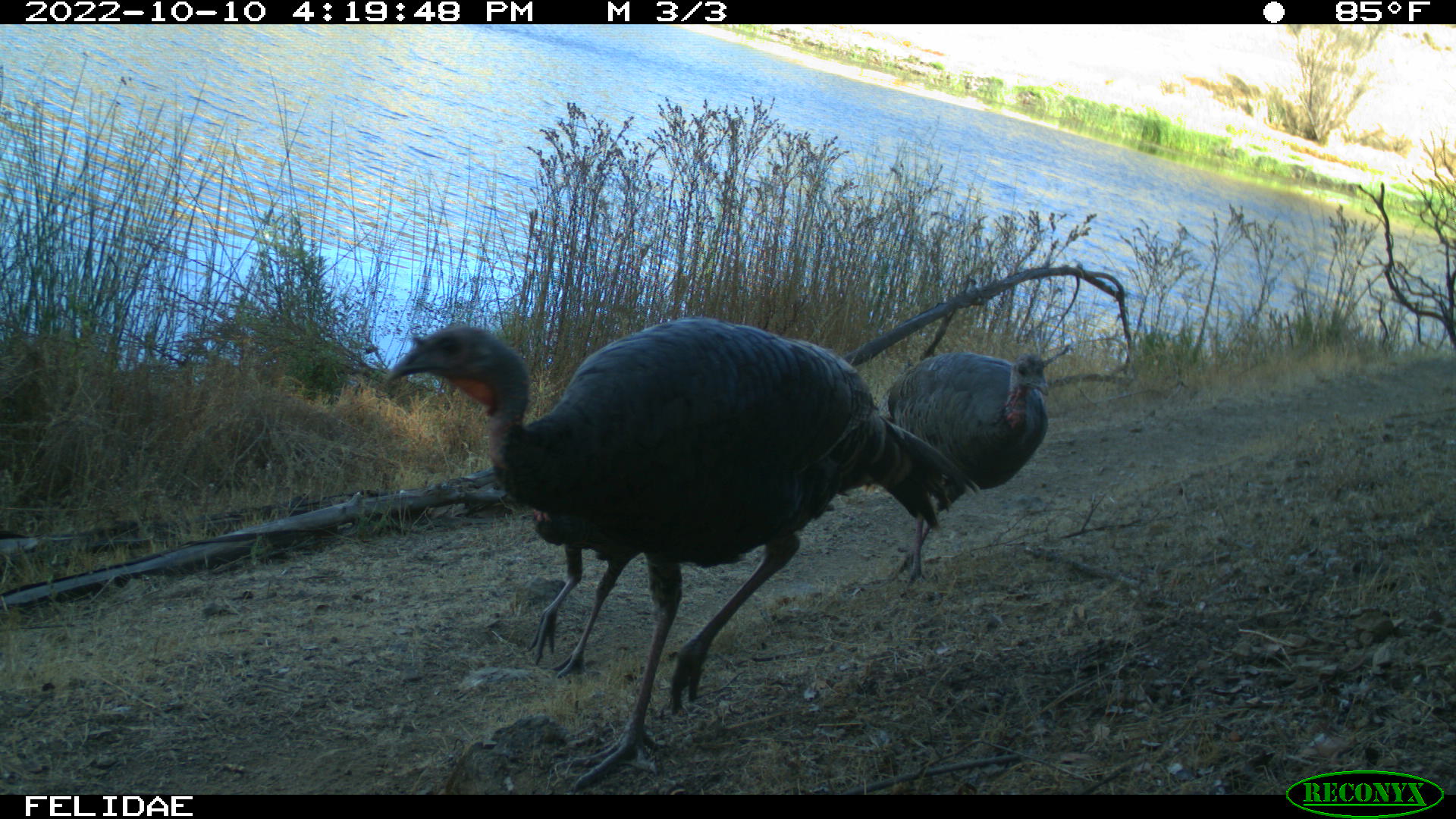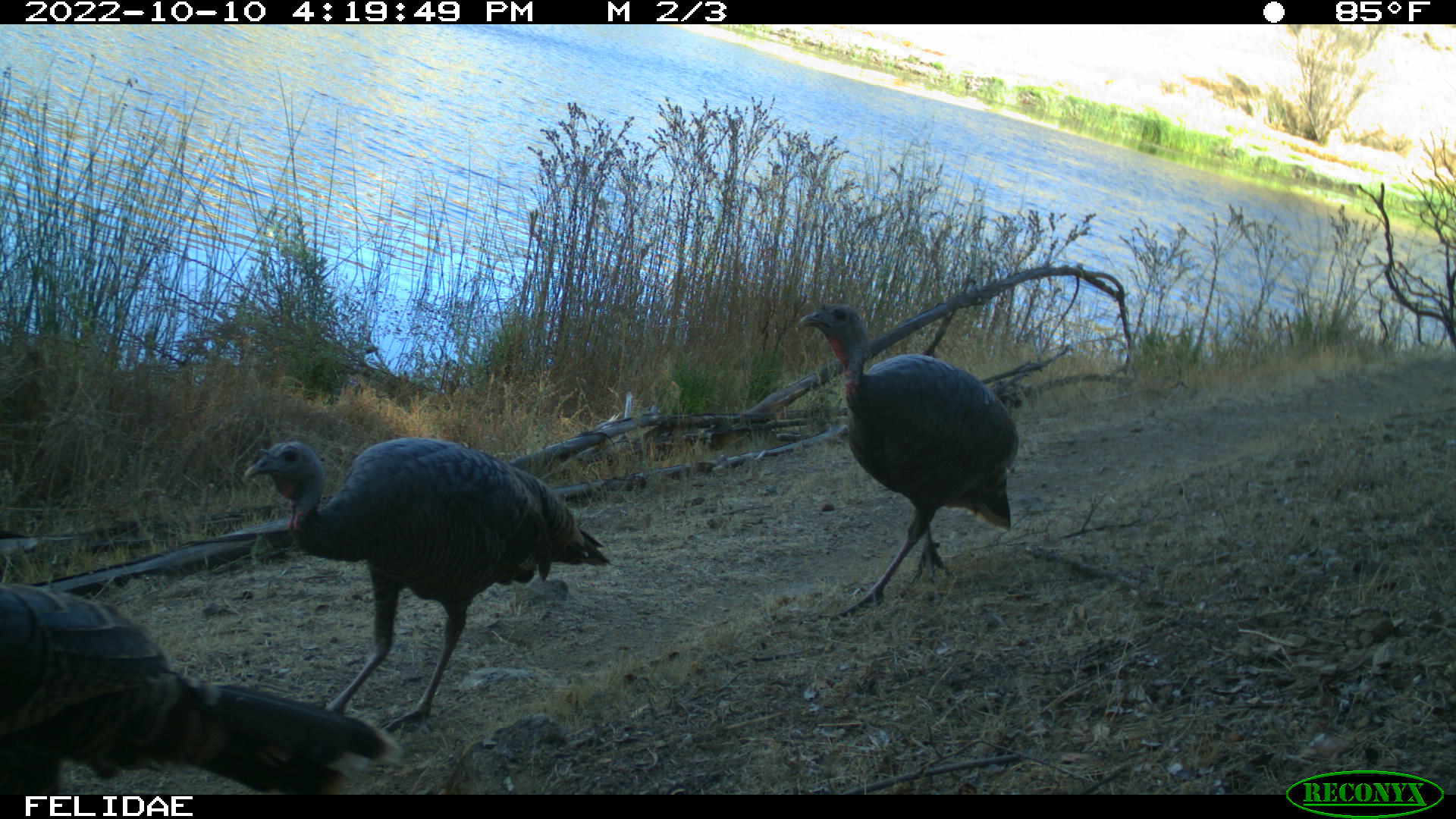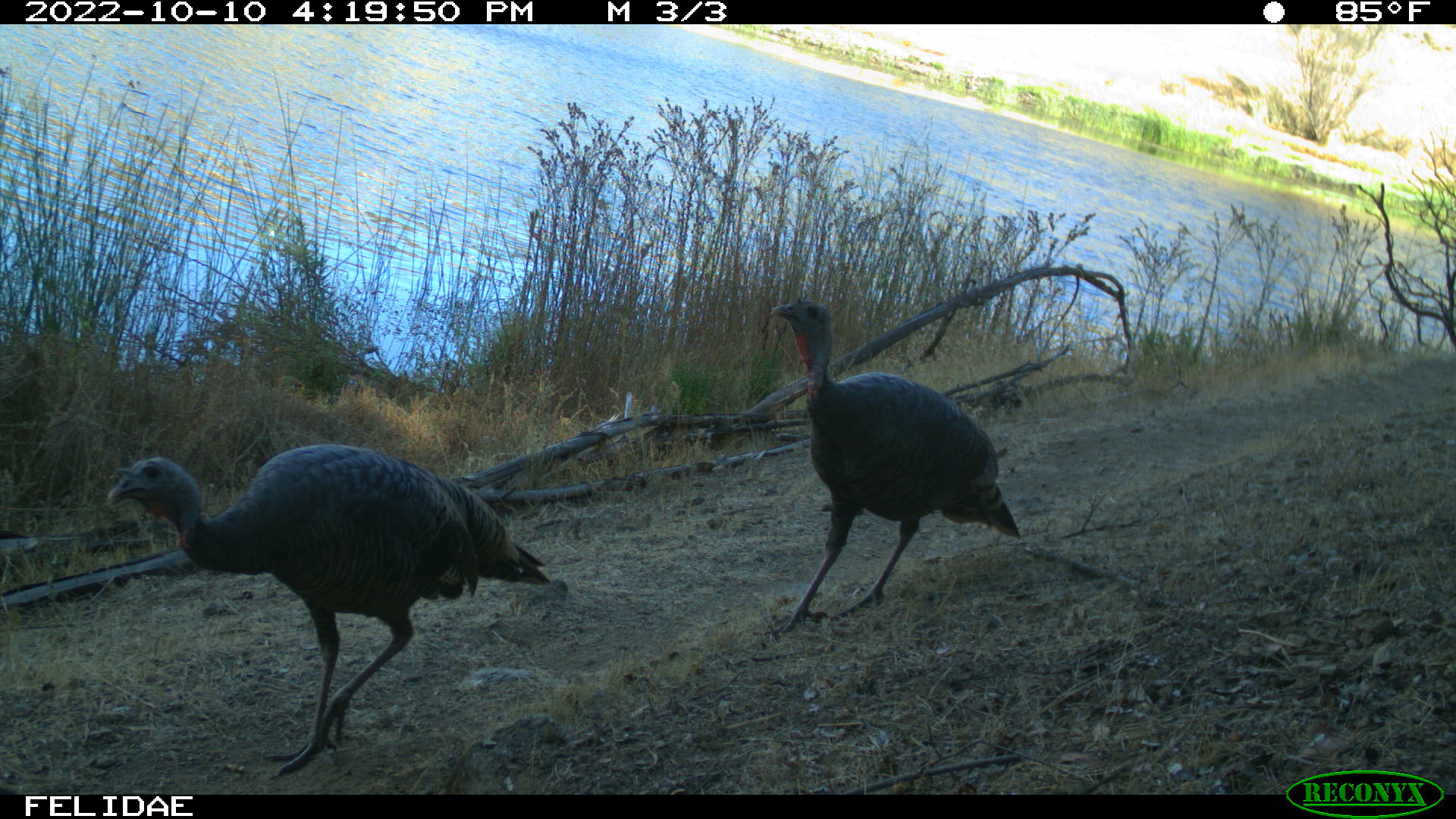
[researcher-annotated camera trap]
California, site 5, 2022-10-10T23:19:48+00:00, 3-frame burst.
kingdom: Animalia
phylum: Chordata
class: Aves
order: Galliformes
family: Phasianidae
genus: Meleagris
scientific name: Meleagris gallopavo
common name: turkey